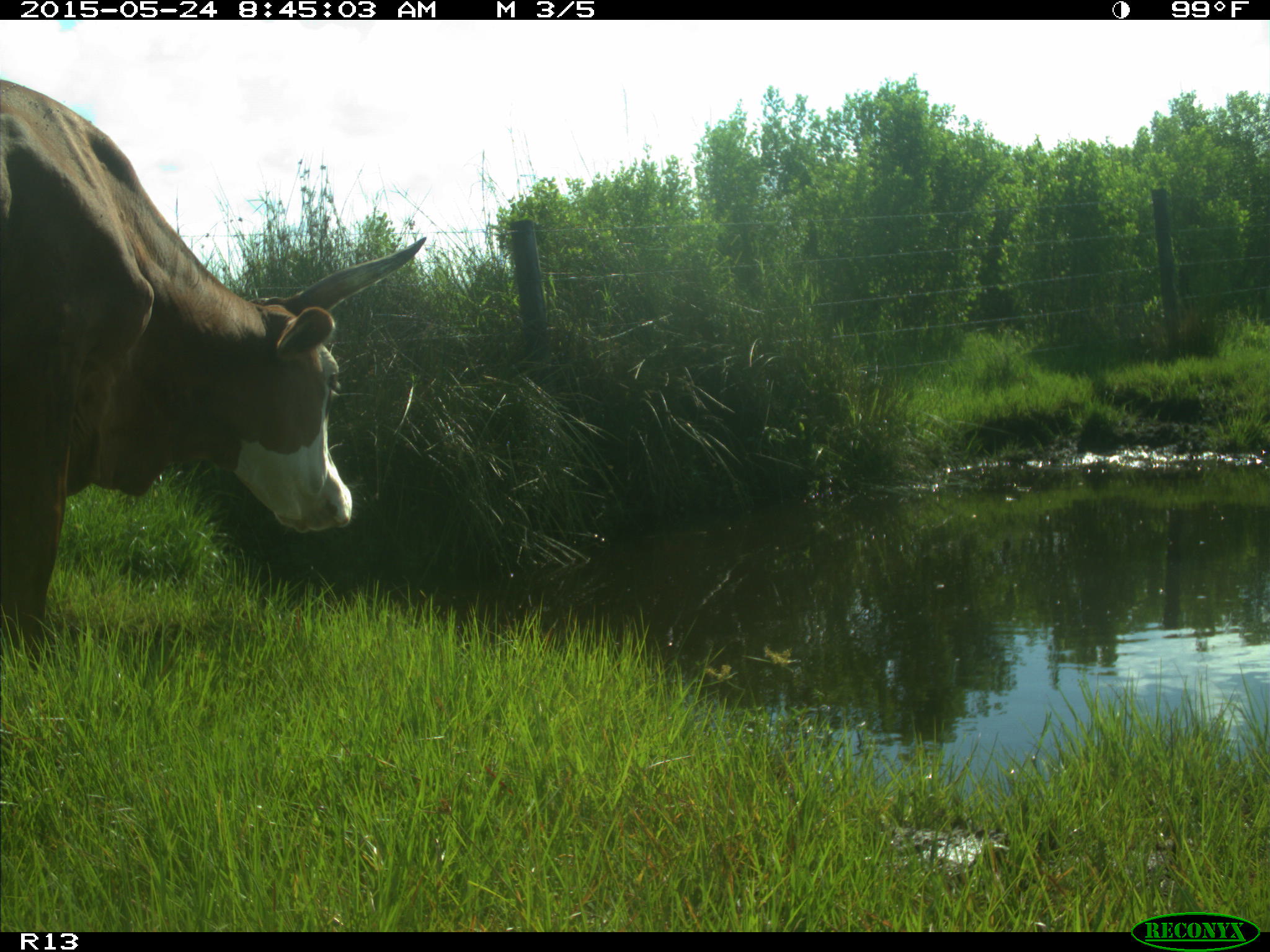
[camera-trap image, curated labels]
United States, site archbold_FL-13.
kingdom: Animalia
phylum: Chordata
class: Mammalia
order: Artiodactyla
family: Bovidae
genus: Bos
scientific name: Bos taurus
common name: domestic cow